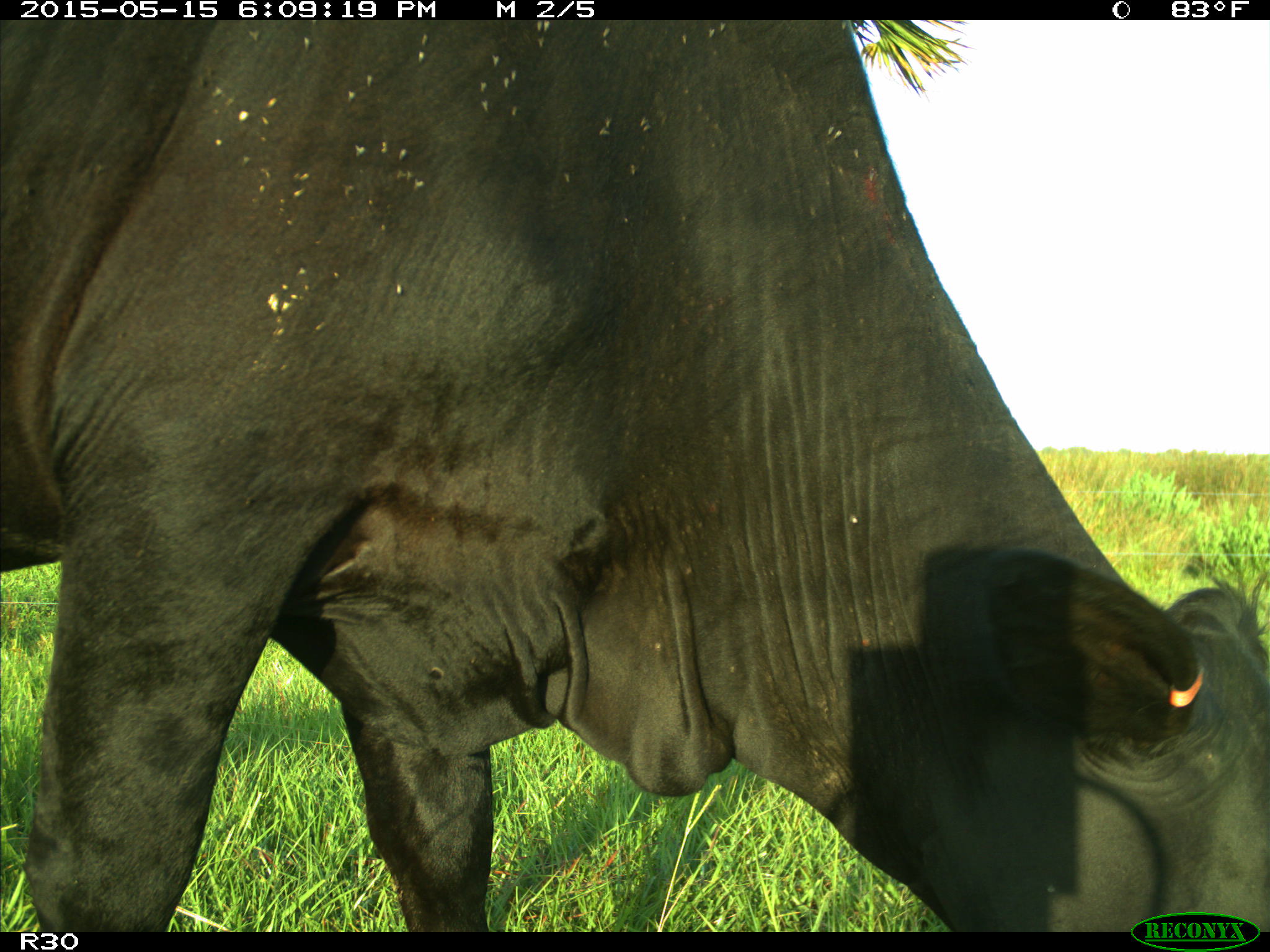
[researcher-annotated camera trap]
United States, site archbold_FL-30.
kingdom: Animalia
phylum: Chordata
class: Mammalia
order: Artiodactyla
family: Bovidae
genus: Bos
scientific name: Bos taurus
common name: domestic cow